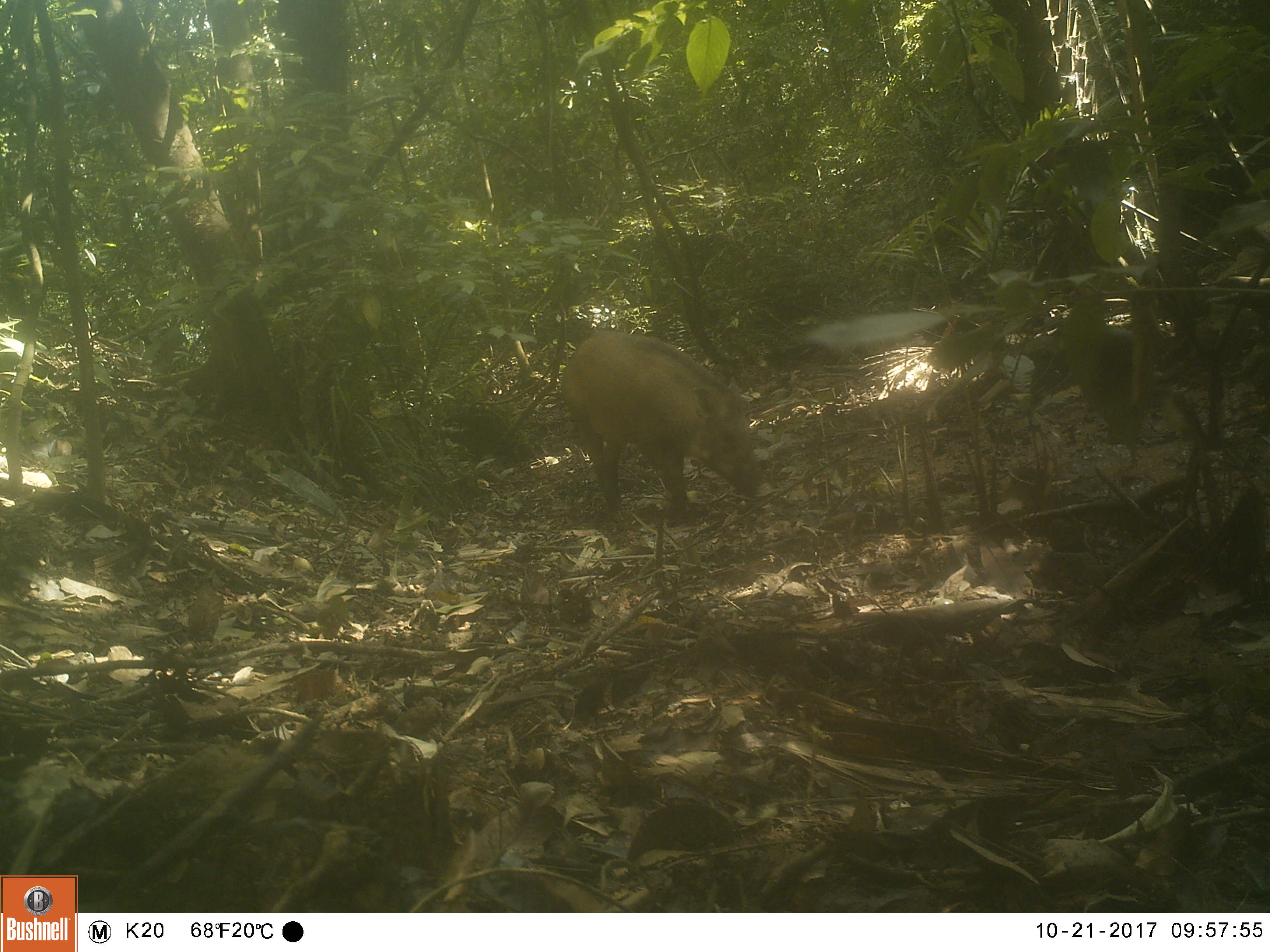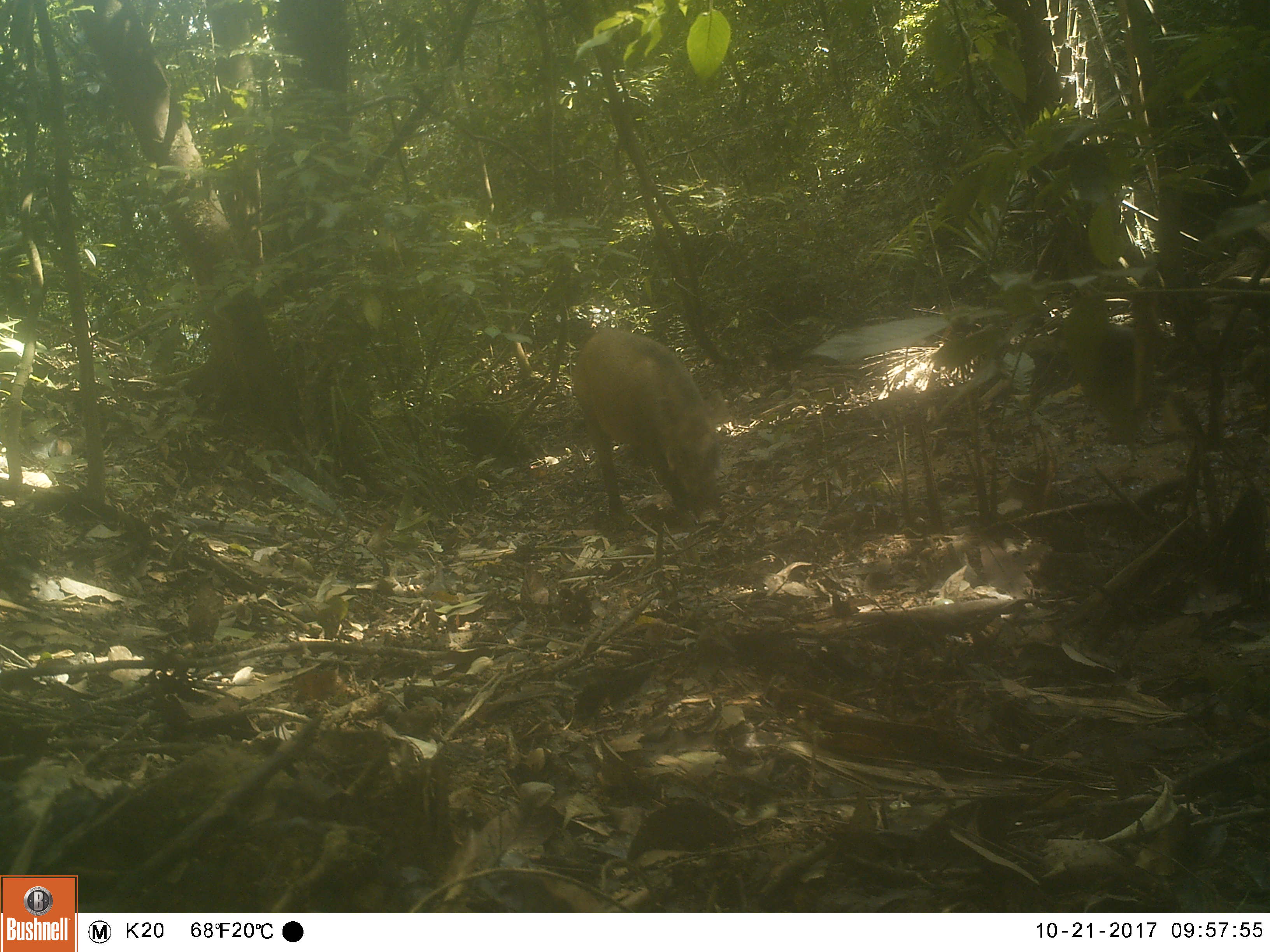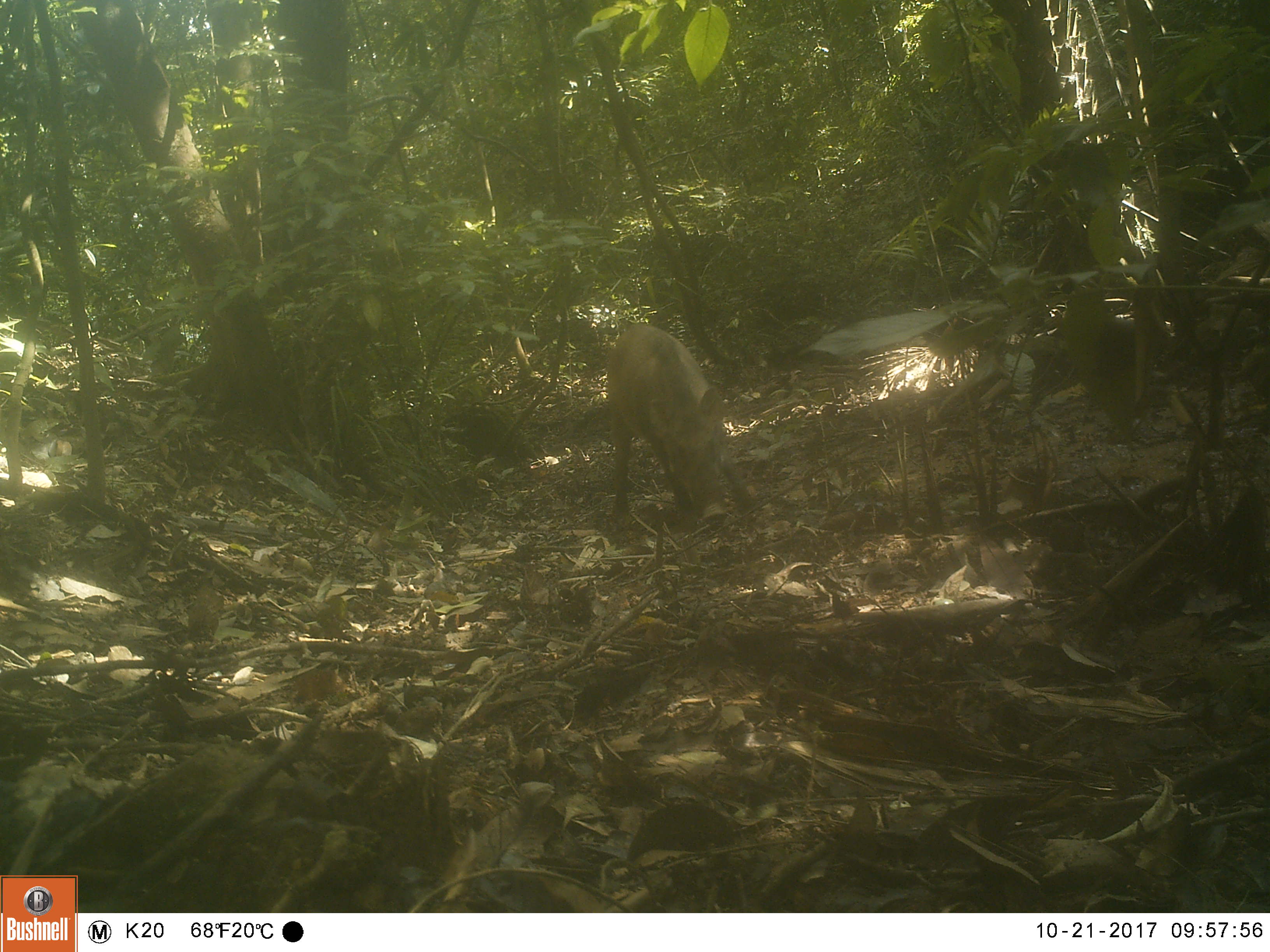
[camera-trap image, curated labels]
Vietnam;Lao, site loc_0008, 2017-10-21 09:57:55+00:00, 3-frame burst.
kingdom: Animalia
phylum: Chordata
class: Mammalia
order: Artiodactyla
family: Suidae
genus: Sus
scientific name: Sus scrofa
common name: eurasian wild pig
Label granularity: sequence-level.